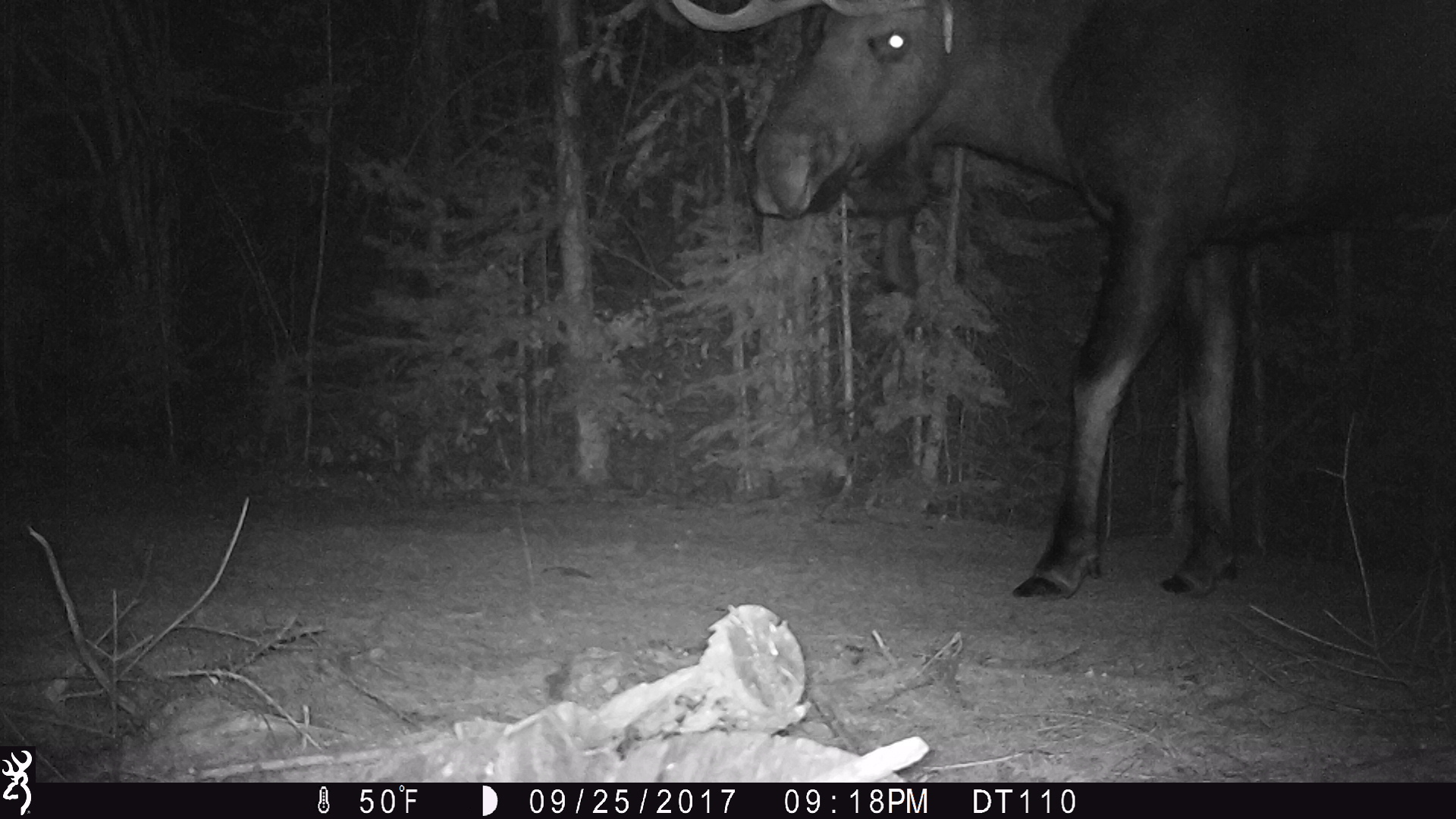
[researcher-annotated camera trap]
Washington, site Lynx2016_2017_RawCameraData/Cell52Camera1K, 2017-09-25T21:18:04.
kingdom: Animalia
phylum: Chordata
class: Mammalia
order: Artiodactyla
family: Cervidae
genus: Alces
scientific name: Alces alces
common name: moose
Alces alces (moose). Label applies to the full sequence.